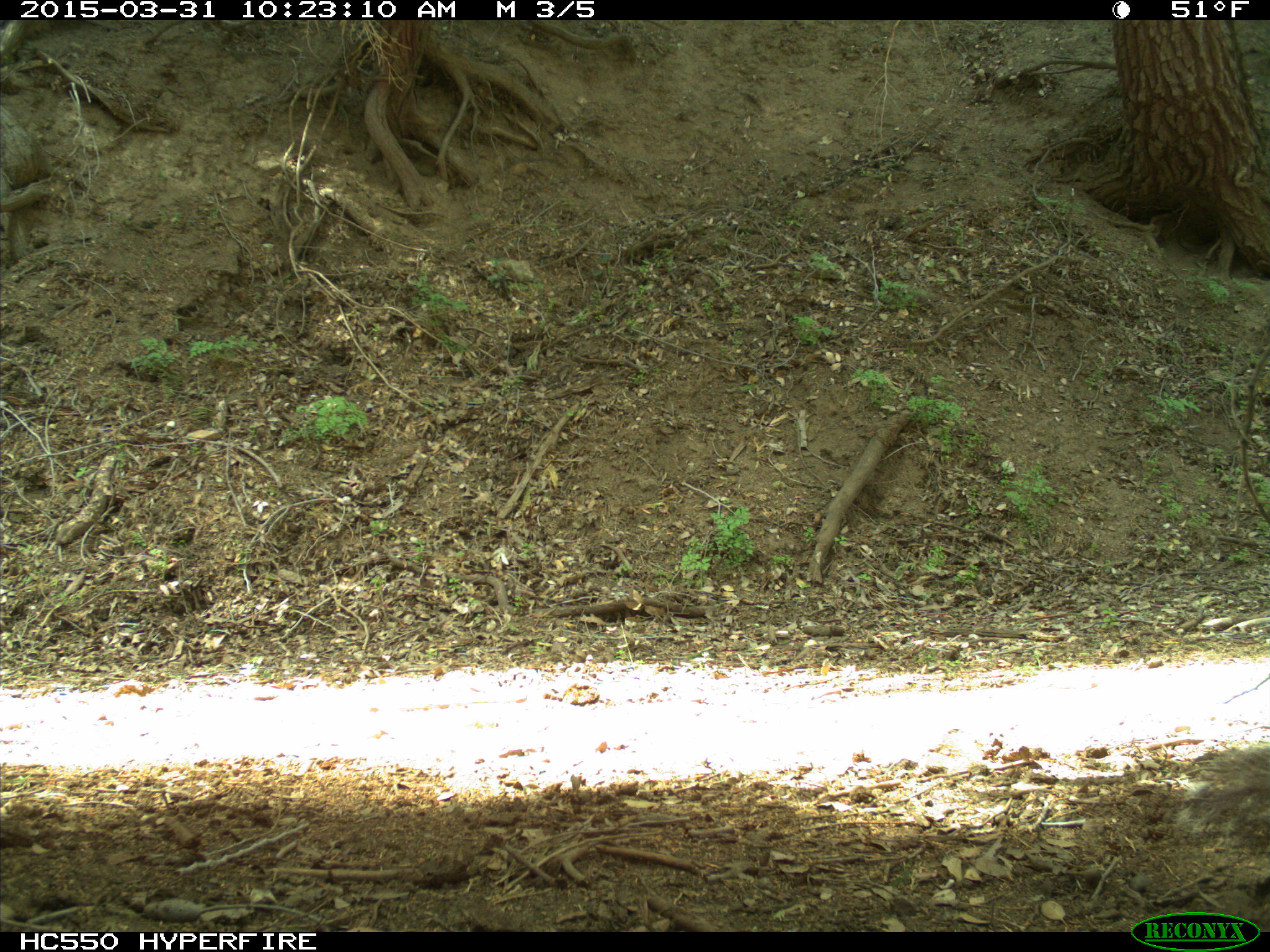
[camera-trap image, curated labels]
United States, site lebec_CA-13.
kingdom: Animalia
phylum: Chordata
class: Mammalia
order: Rodentia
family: Sciuridae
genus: Sciurus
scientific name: Sciurus carolinensis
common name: eastern gray squirrel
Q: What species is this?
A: Sciurus carolinensis (eastern gray squirrel).